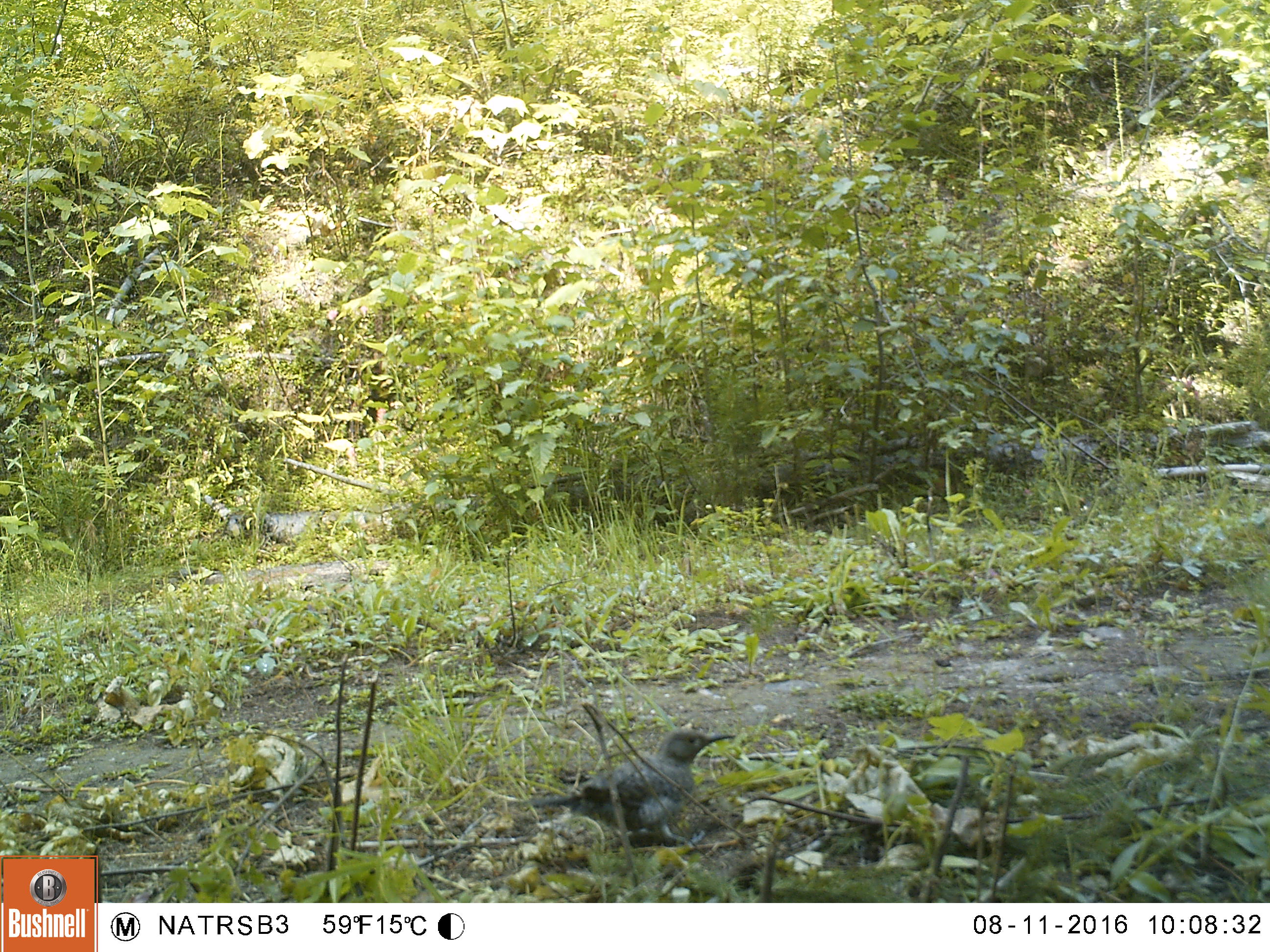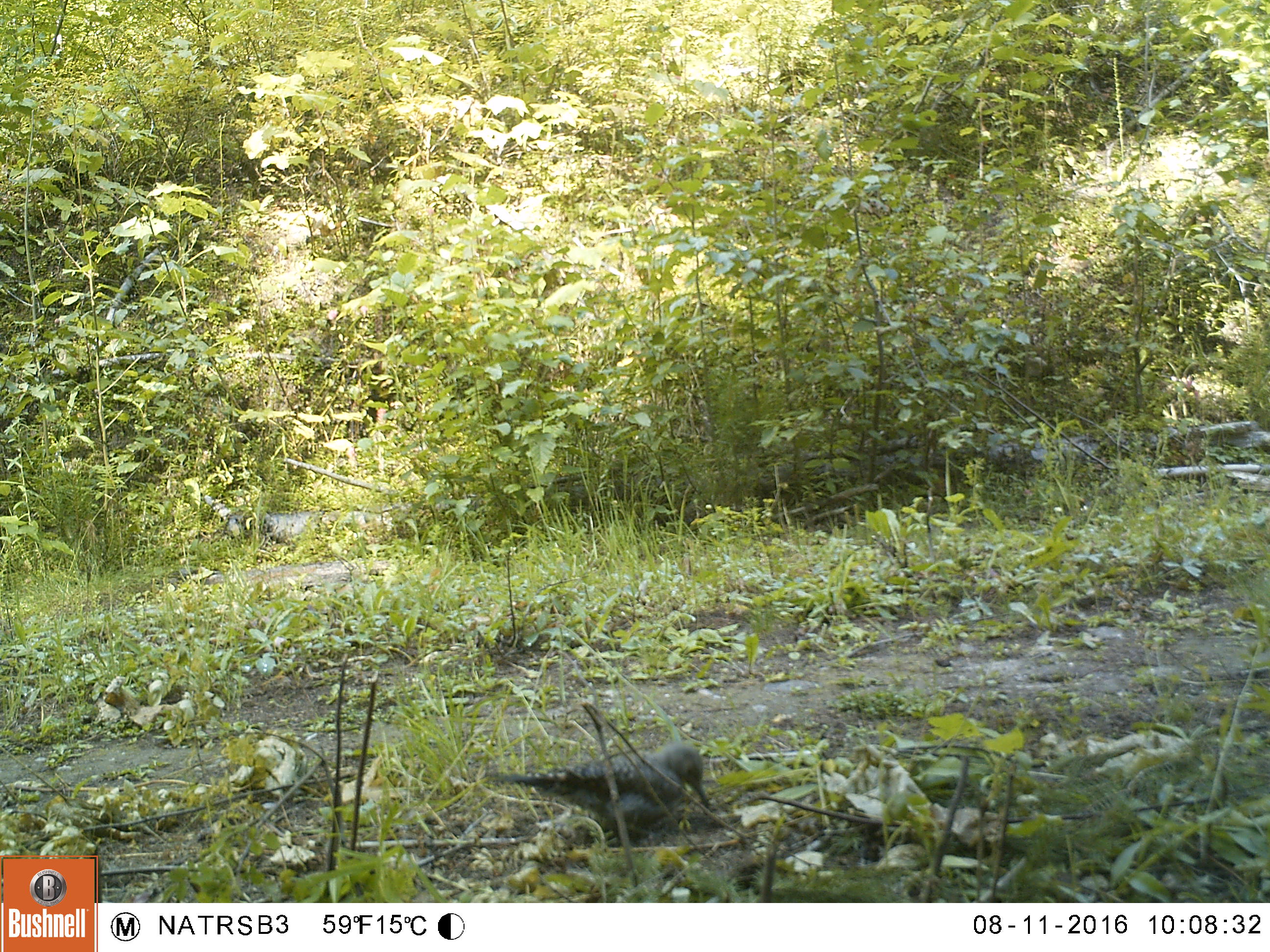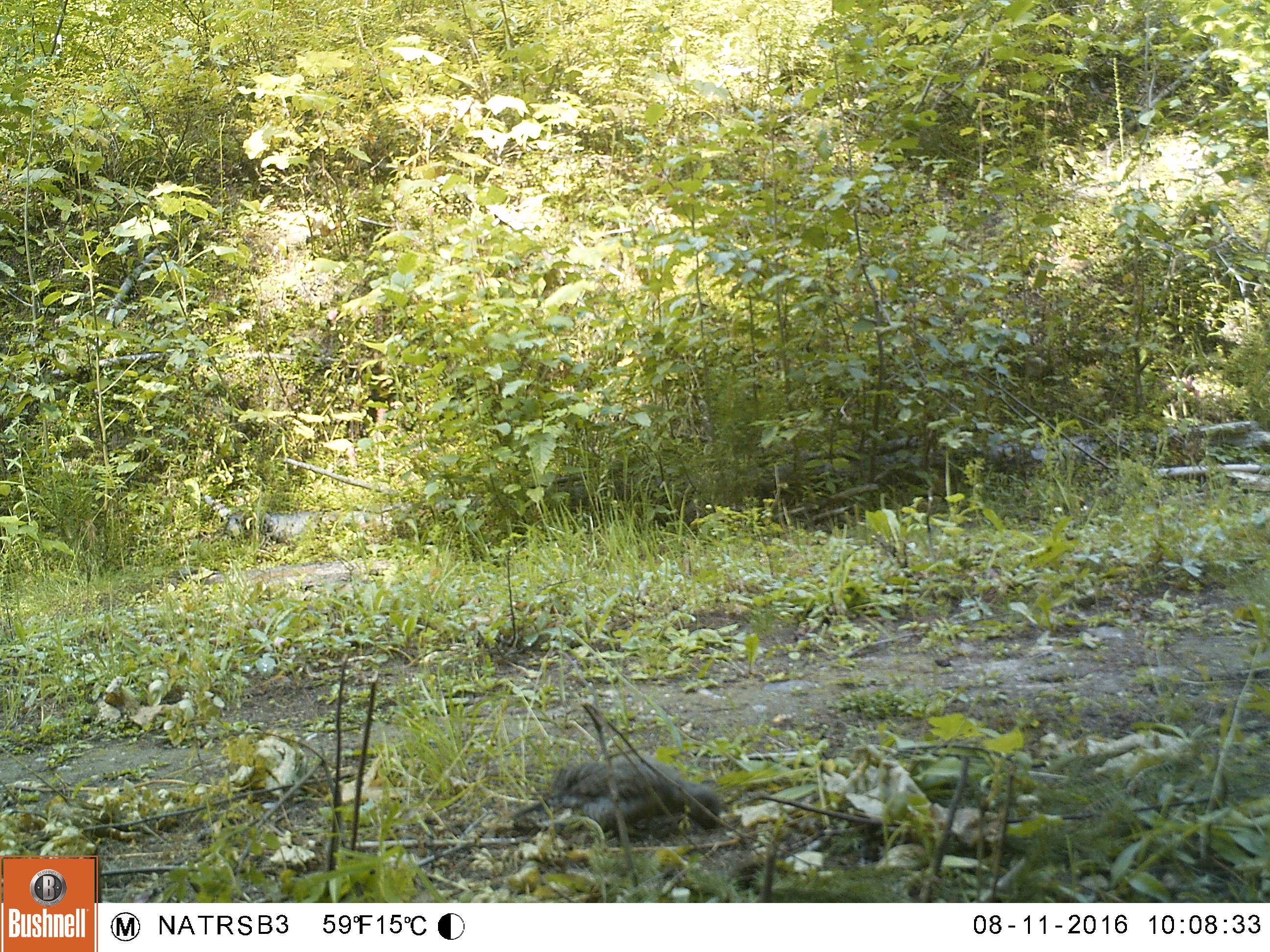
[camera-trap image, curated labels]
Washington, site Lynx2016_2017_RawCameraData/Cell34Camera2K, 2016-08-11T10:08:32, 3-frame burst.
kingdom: Animalia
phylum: Chordata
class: Aves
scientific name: Aves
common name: birds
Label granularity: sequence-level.